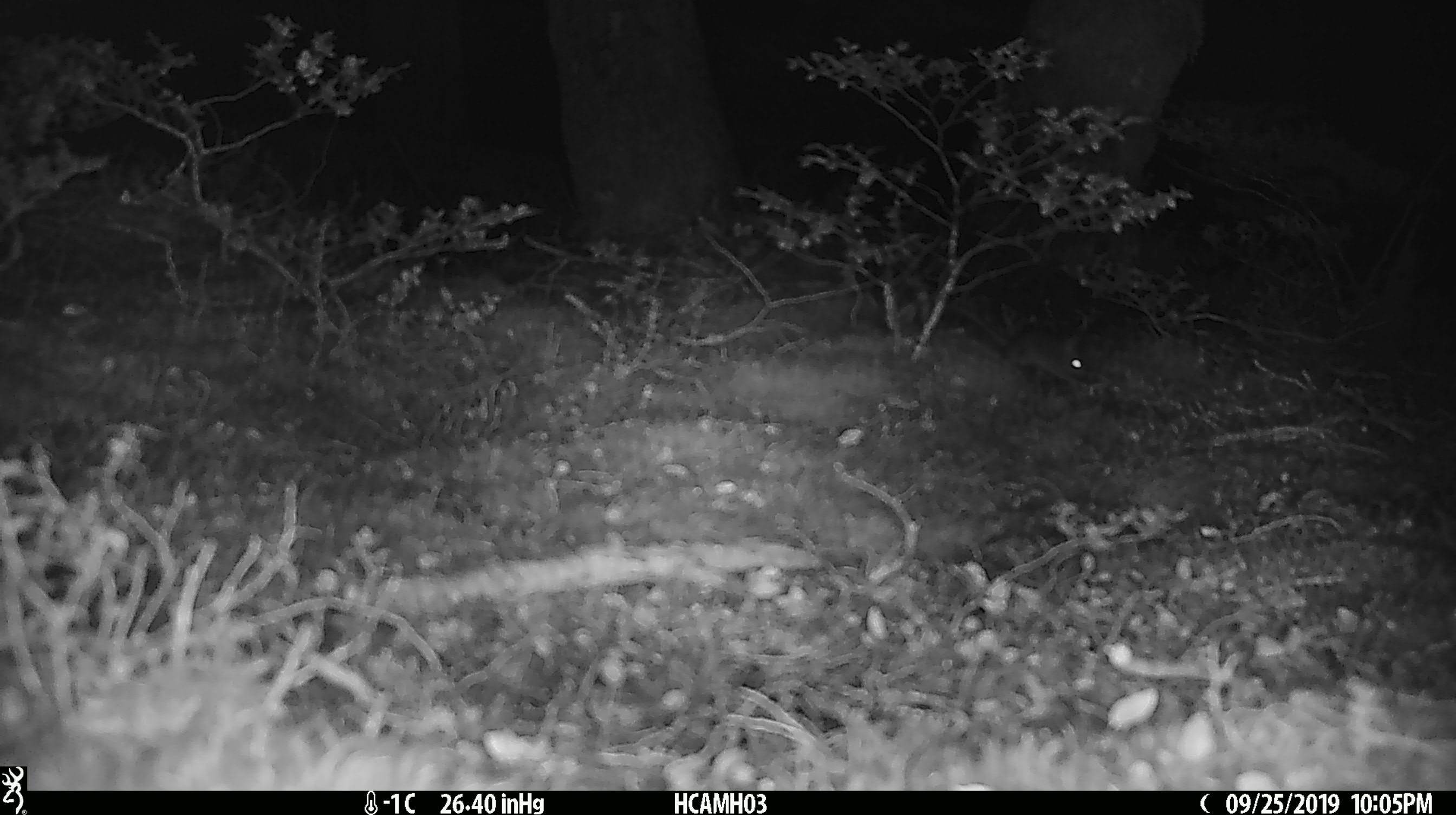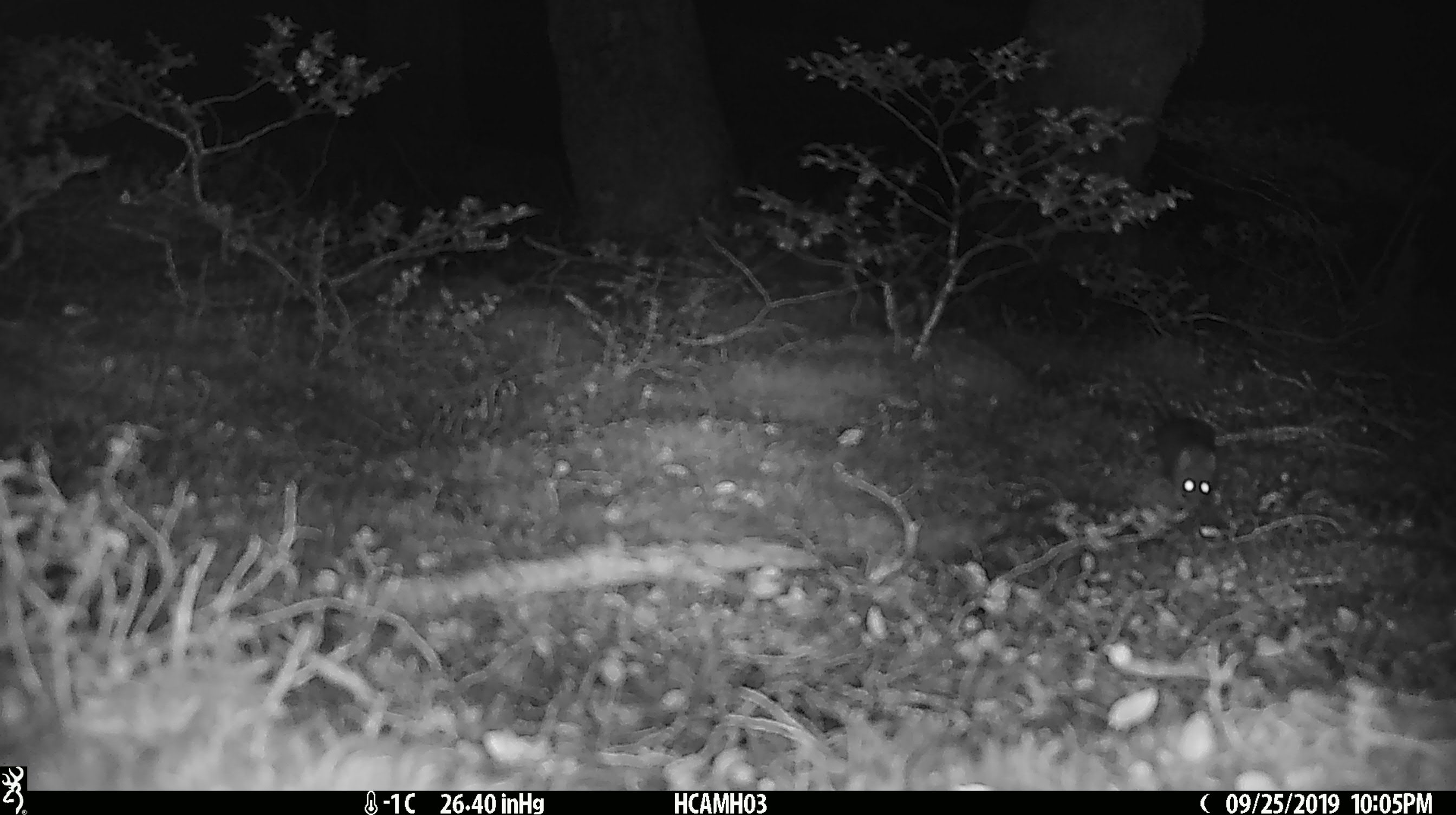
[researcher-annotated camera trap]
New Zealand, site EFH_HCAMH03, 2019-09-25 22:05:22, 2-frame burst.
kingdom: Animalia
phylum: Chordata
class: Mammalia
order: Rodentia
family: Muridae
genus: Mus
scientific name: Mus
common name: mouse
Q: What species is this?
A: Mouse (Mus).